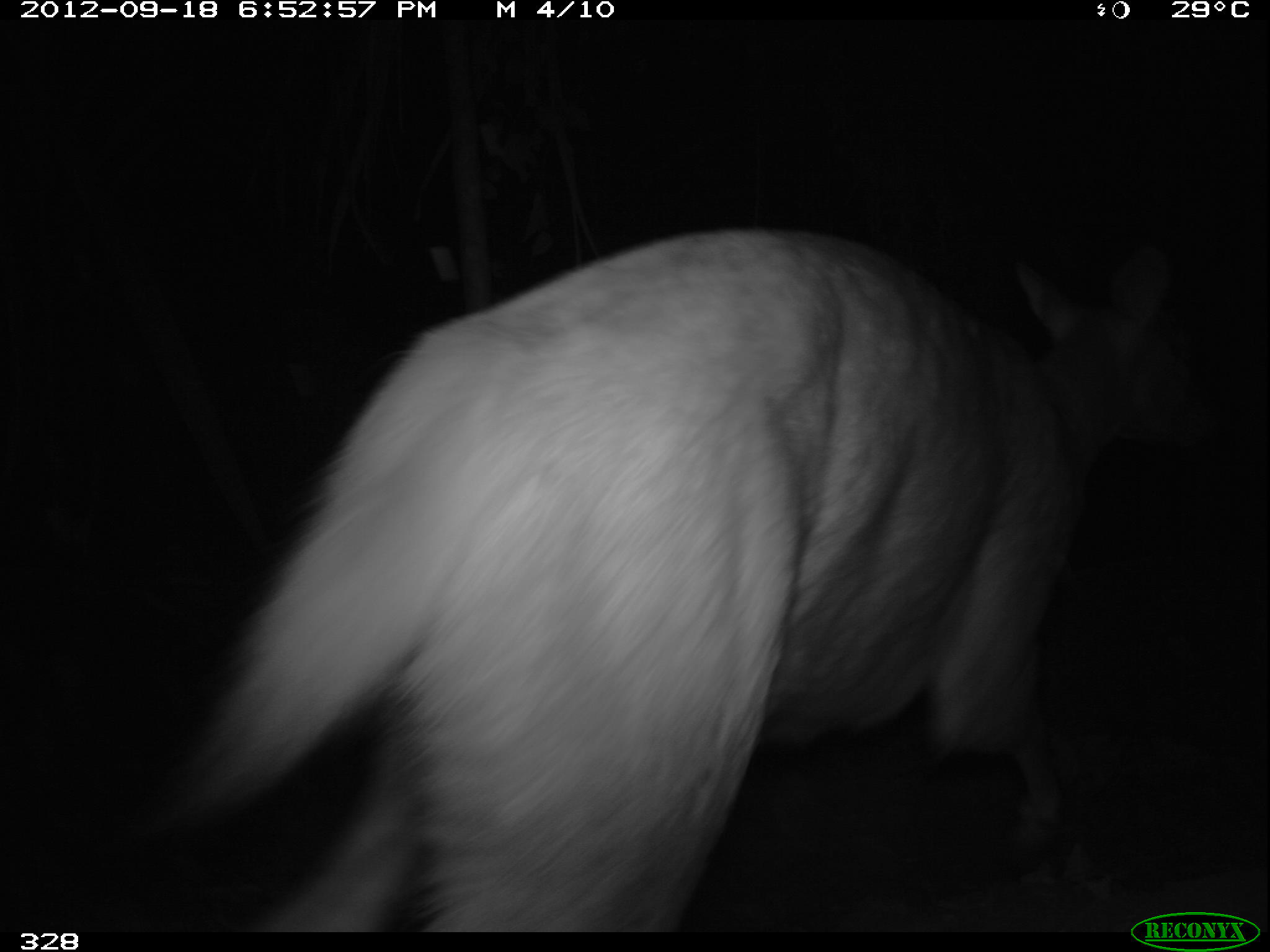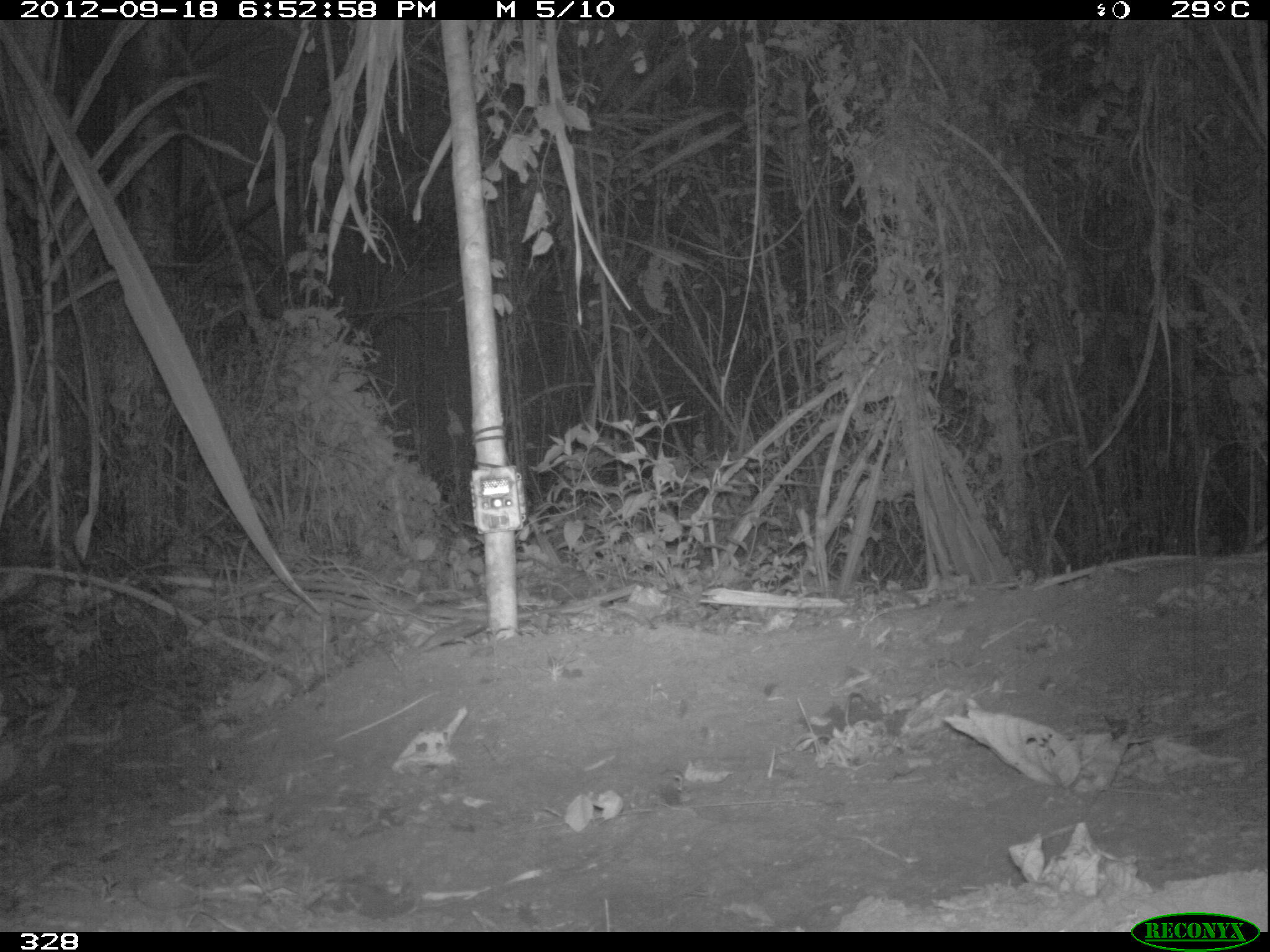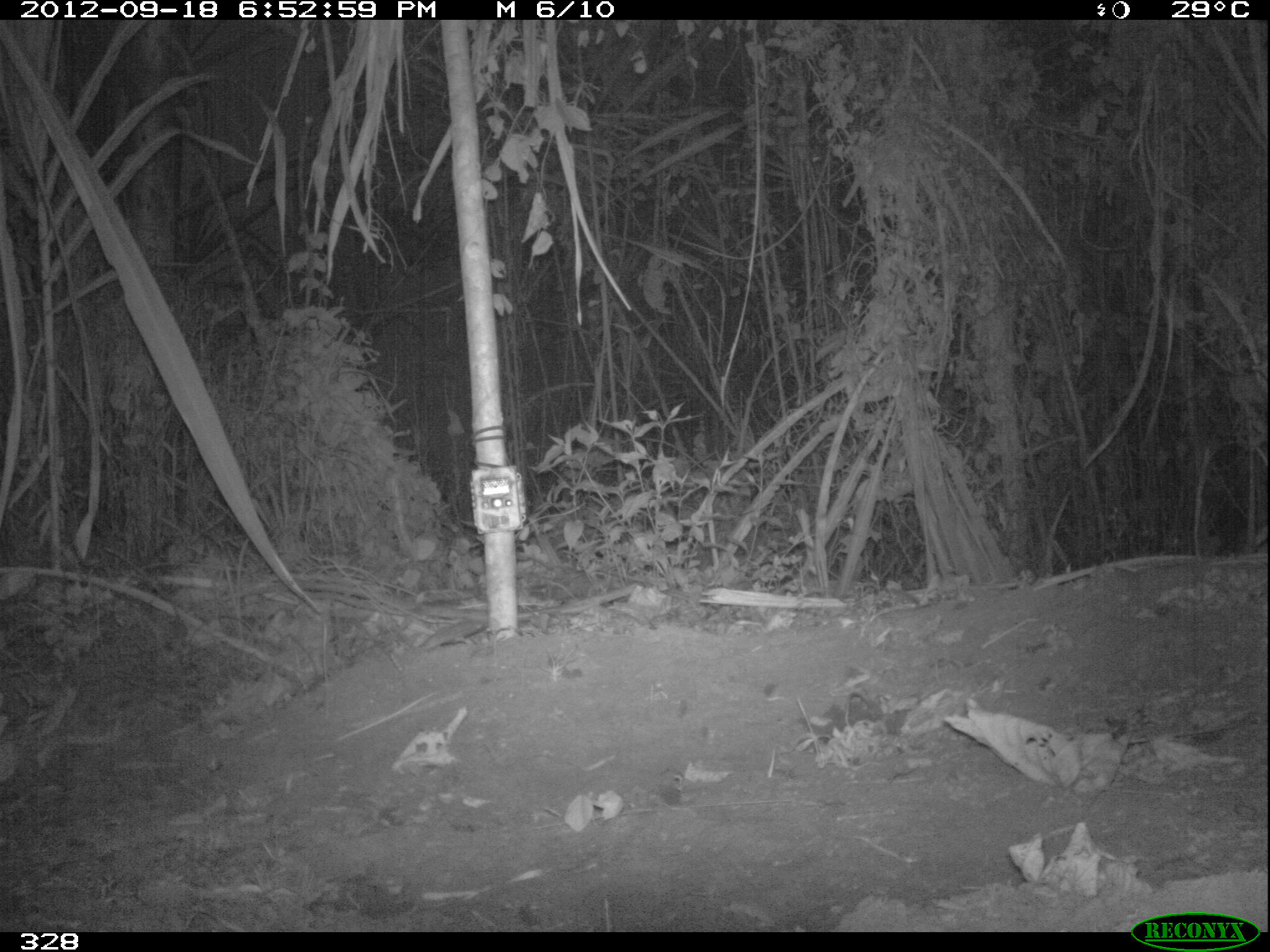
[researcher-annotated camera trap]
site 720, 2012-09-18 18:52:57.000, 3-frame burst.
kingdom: Animalia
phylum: Chordata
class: Mammalia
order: Artiodactyla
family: Cervidae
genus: Mazama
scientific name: Mazama americana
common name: red brocket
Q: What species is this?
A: Mazama americana (red brocket).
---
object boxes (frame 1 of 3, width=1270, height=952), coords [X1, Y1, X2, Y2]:
mazama americana: [124, 226, 1214, 929]